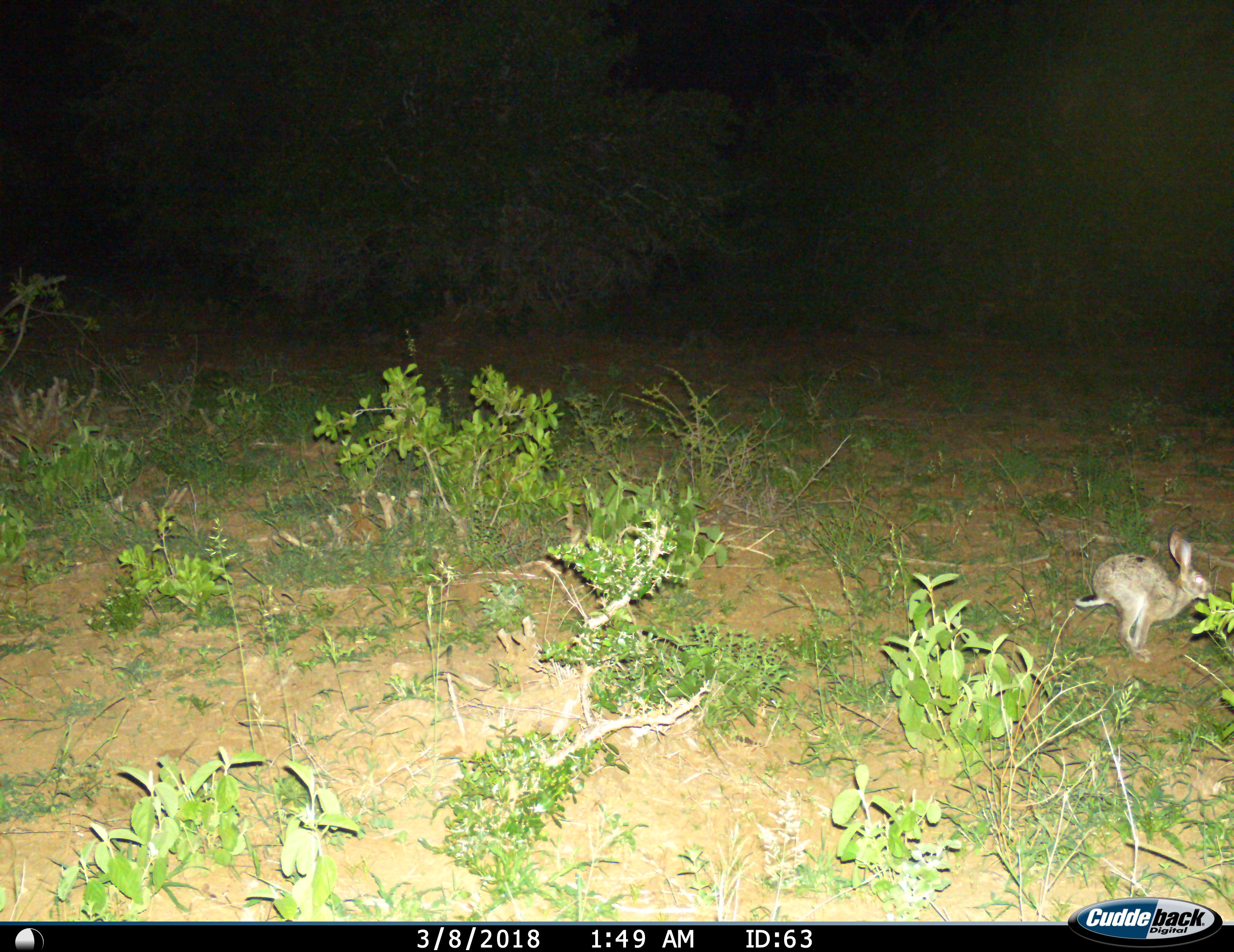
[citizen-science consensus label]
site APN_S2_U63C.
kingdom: Animalia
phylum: Chordata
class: Mammalia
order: Lagomorpha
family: Leporidae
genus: Lepus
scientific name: Lepus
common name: hare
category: hareunknown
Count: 1.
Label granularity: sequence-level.